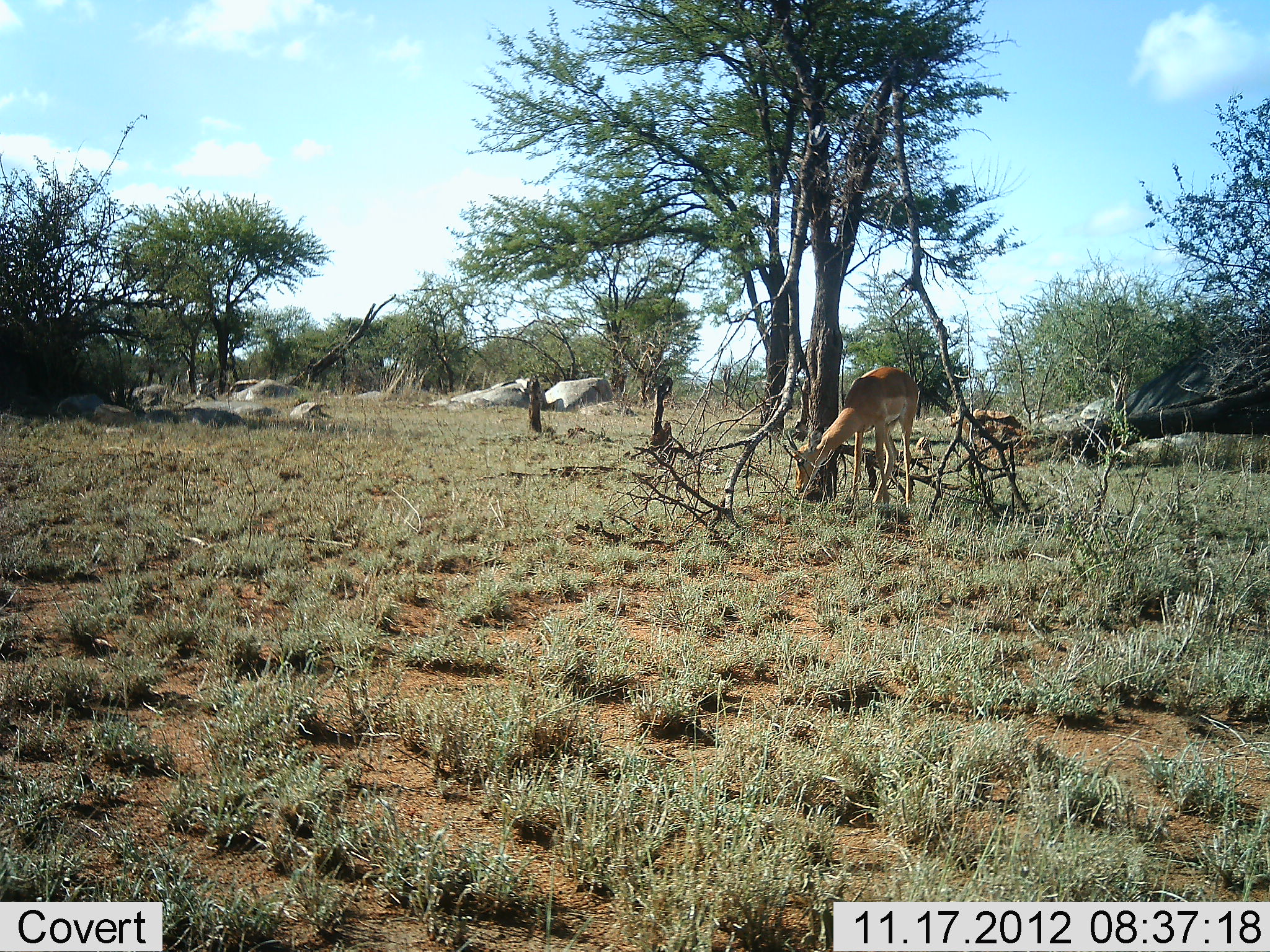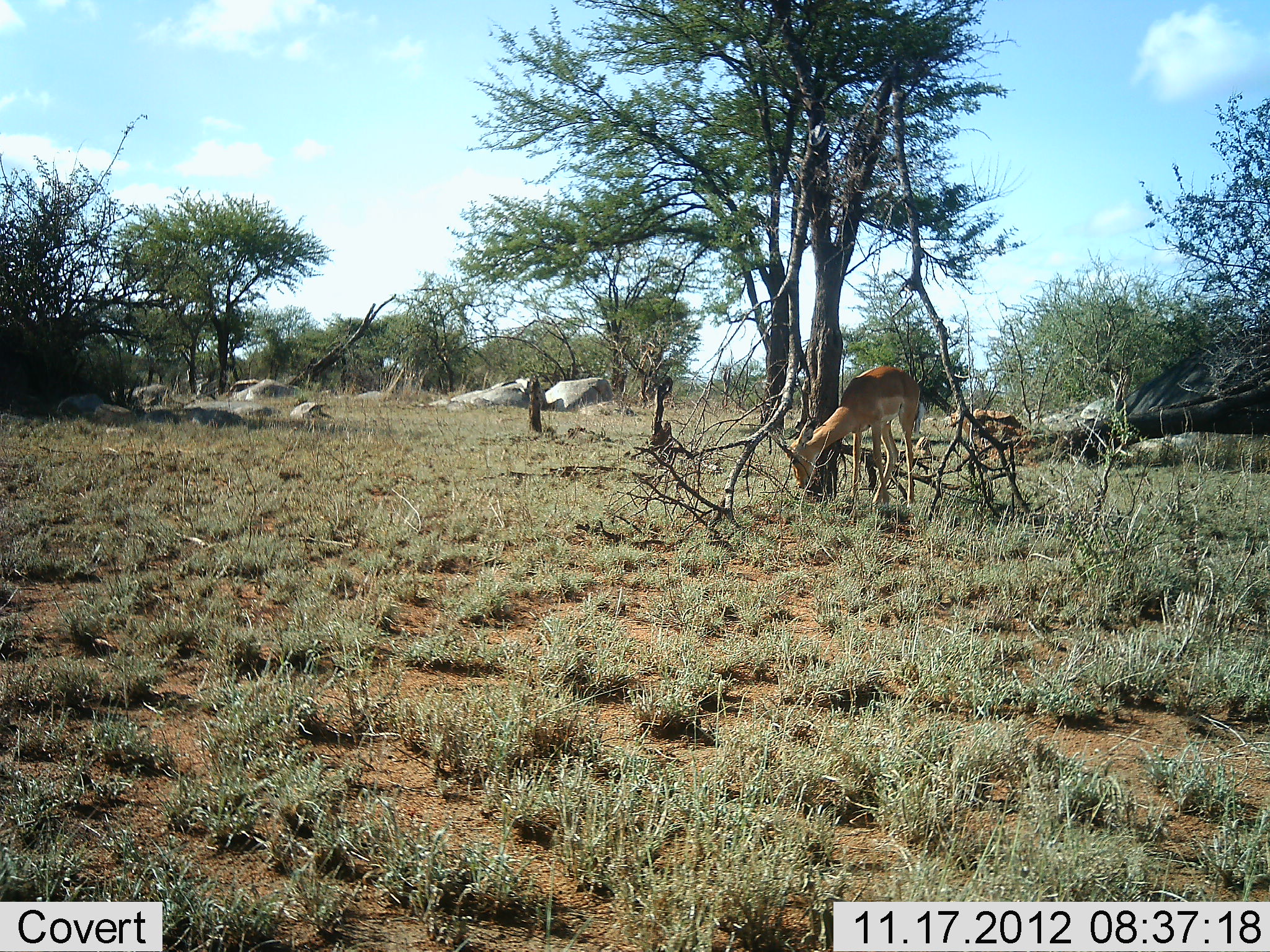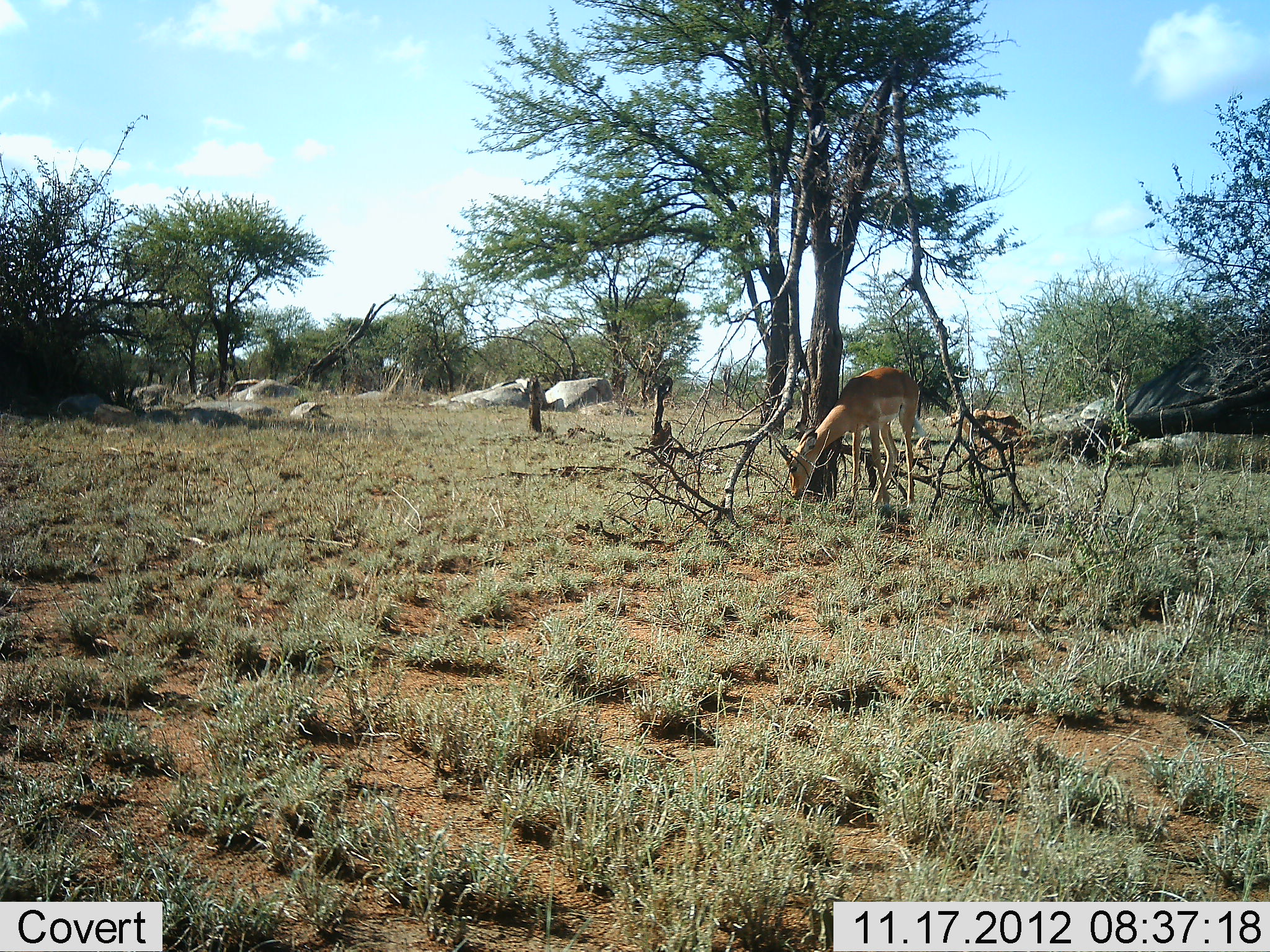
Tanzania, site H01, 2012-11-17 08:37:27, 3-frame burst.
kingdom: Animalia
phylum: Chordata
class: Mammalia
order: Artiodactyla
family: Bovidae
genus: Nanger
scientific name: Nanger granti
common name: grant's gazelle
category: gazellegrants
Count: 1.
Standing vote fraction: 30%.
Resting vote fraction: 0%.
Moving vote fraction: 0%.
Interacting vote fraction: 10%.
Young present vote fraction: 0%.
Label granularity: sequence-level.